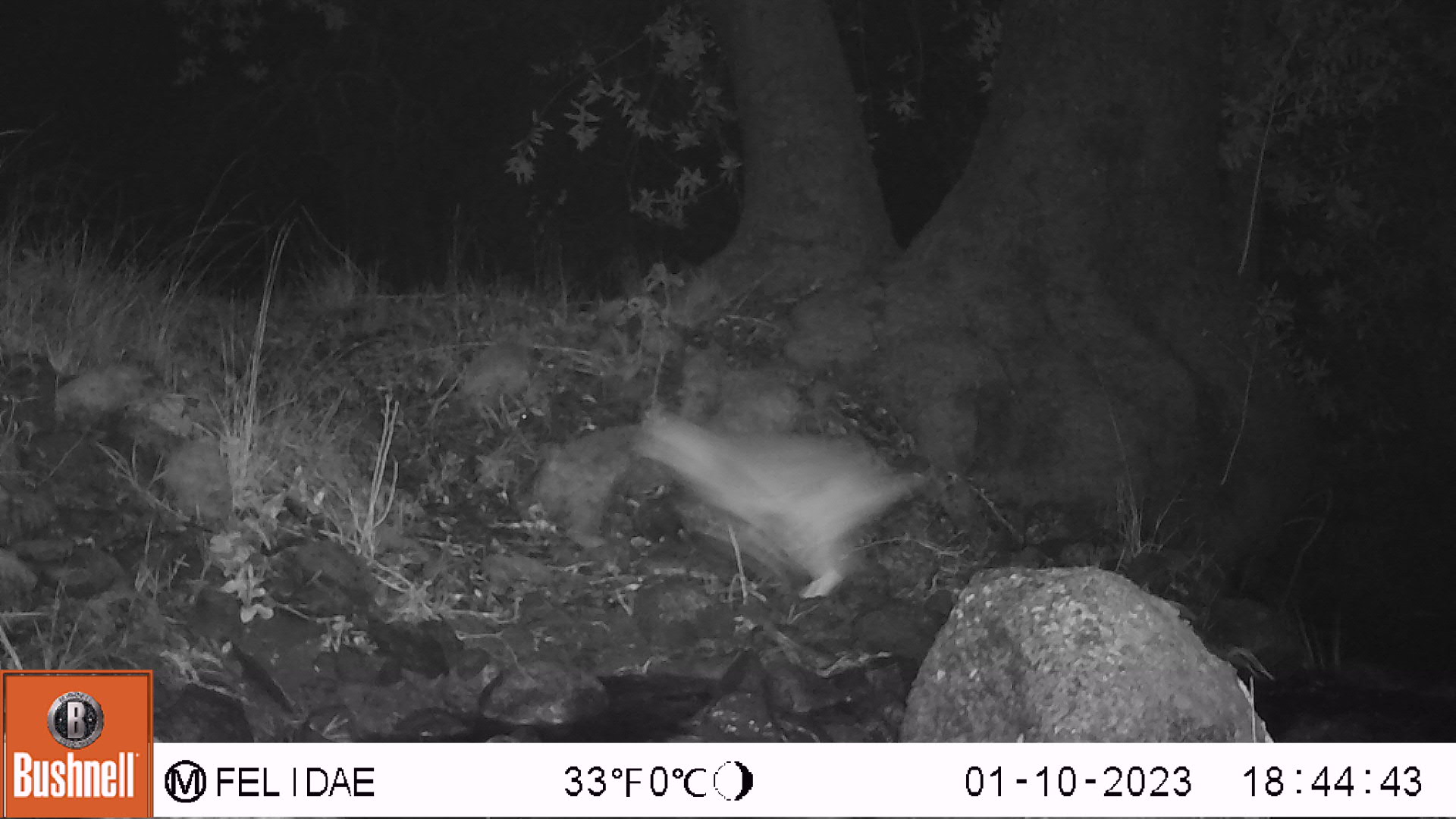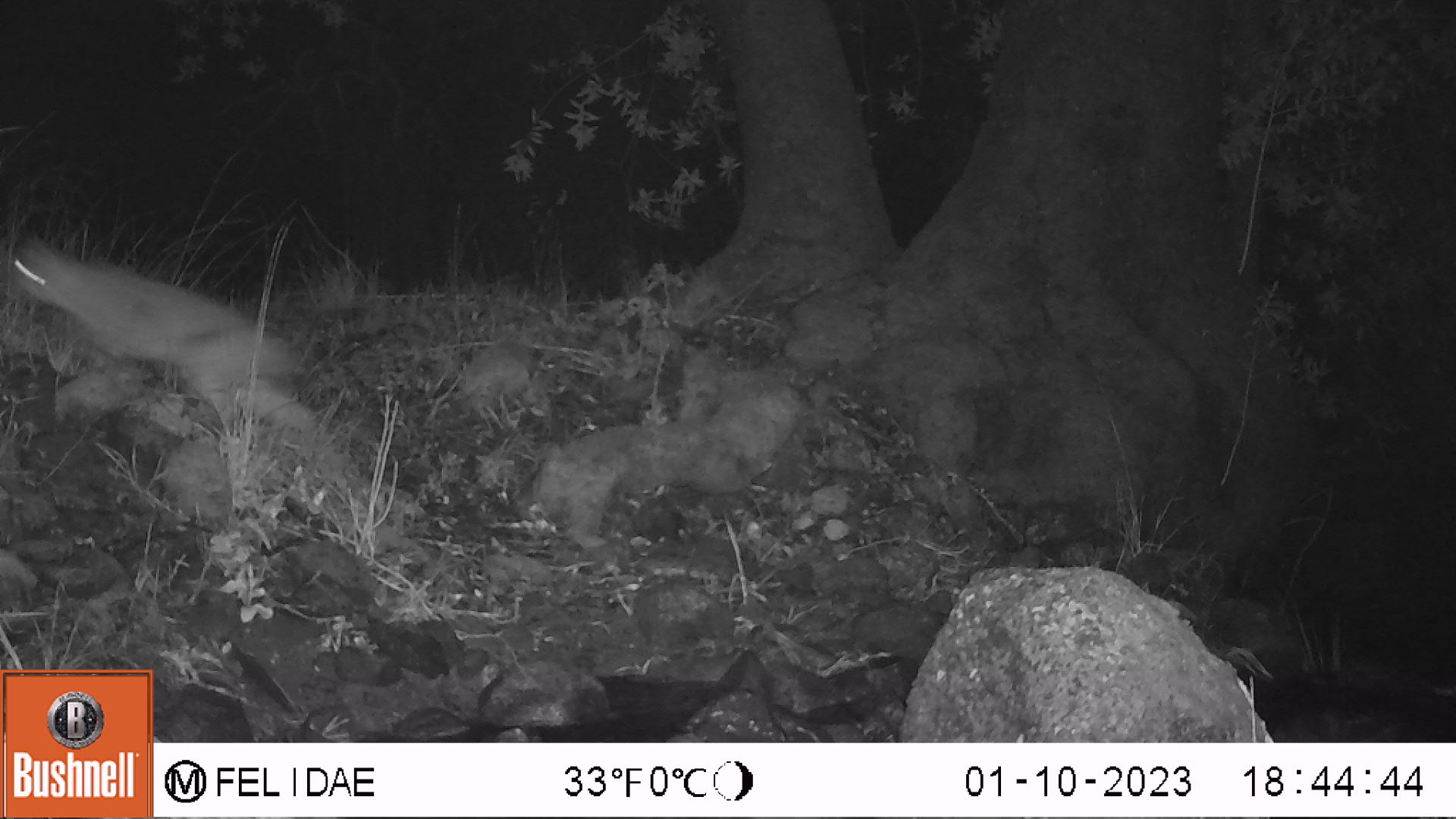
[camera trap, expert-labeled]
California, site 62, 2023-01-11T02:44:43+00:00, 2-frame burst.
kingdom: Animalia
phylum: Chordata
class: Mammalia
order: Carnivora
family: Felidae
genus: Lynx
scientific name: Lynx rufus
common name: bobcat